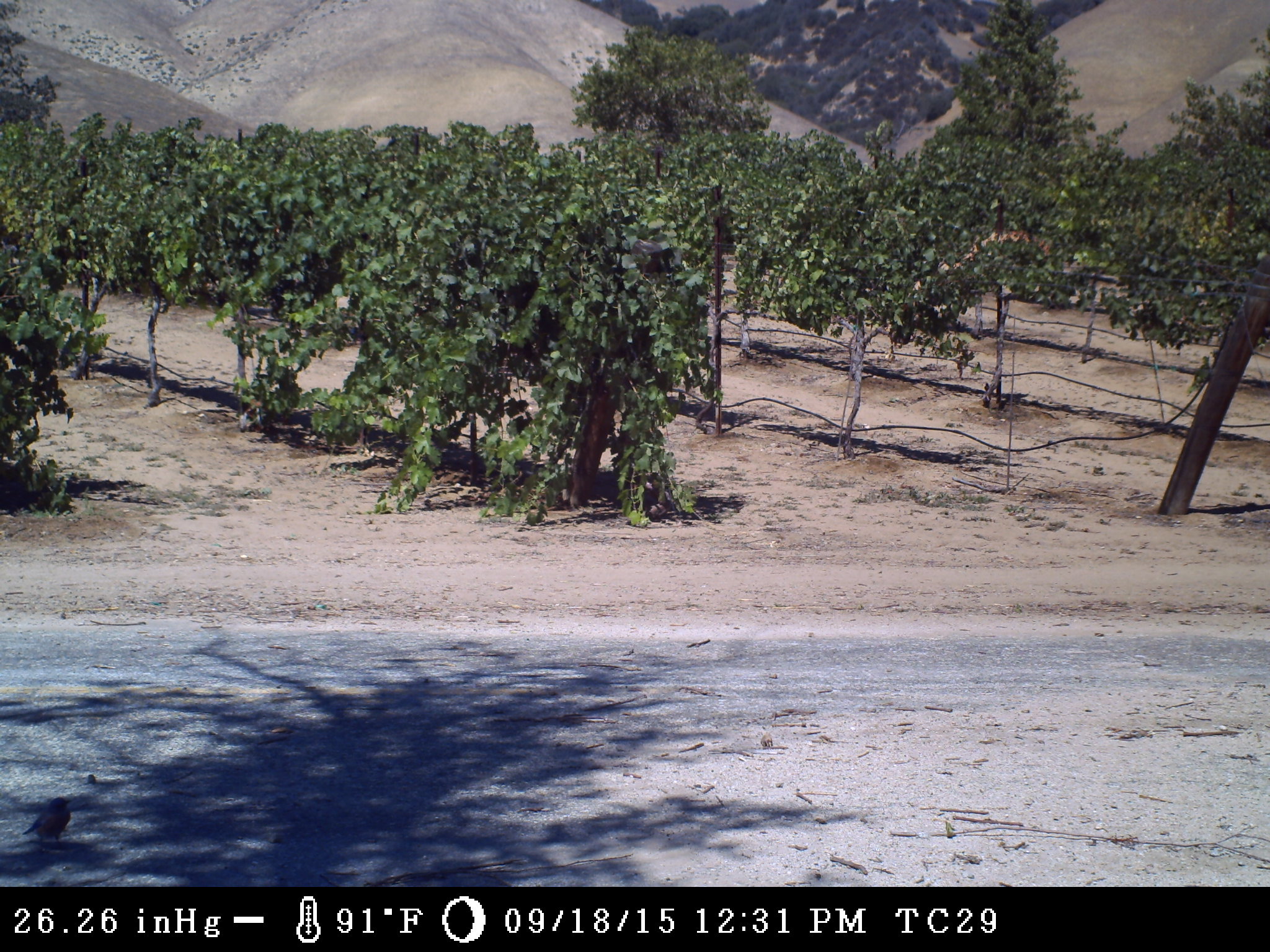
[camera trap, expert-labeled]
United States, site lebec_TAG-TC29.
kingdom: Animalia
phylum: Chordata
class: Aves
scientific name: Aves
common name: birds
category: unidentified bird